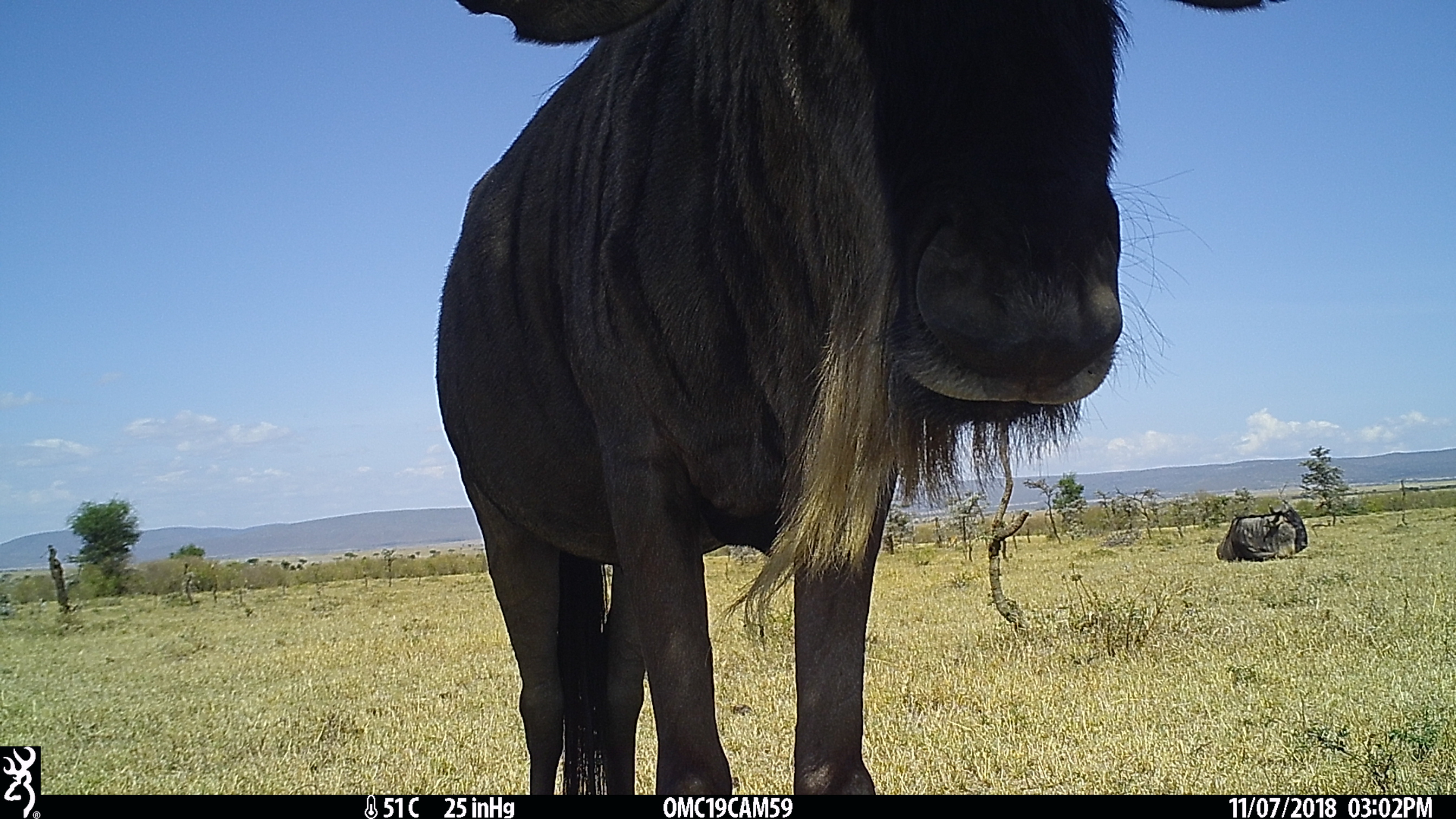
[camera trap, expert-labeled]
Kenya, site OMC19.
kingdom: Animalia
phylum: Chordata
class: Mammalia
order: Artiodactyla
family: Bovidae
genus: Connochaetes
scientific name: Connochaetes taurinus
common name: blue wildebeest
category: wildebeest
Wildebeest (blue wildebeest) (Connochaetes taurinus).